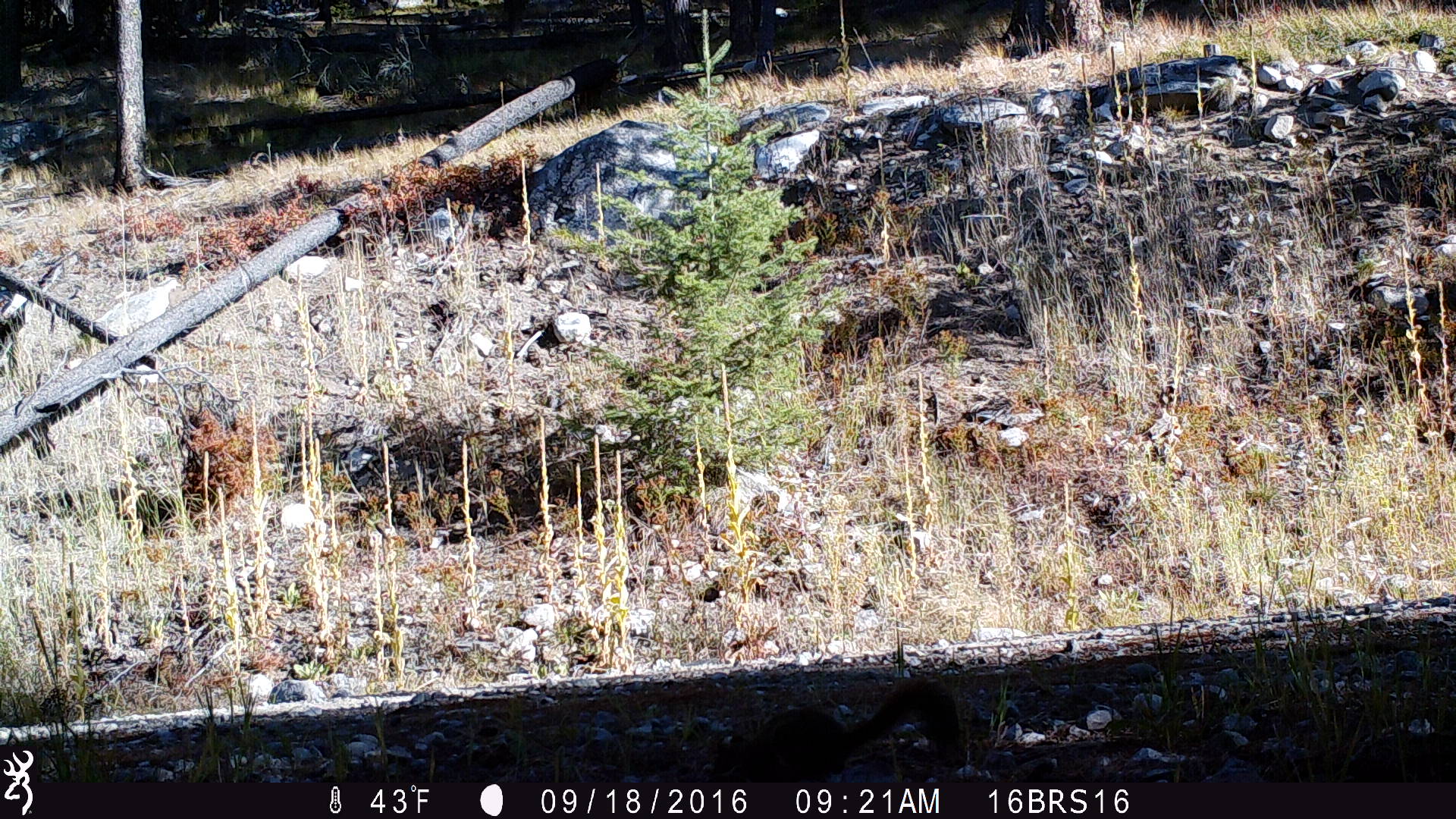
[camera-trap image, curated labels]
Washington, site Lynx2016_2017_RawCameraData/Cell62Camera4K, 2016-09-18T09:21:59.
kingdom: Animalia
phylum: Chordata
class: Mammalia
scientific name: Mammalia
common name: small mammal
Small mammal (Mammalia). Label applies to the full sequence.